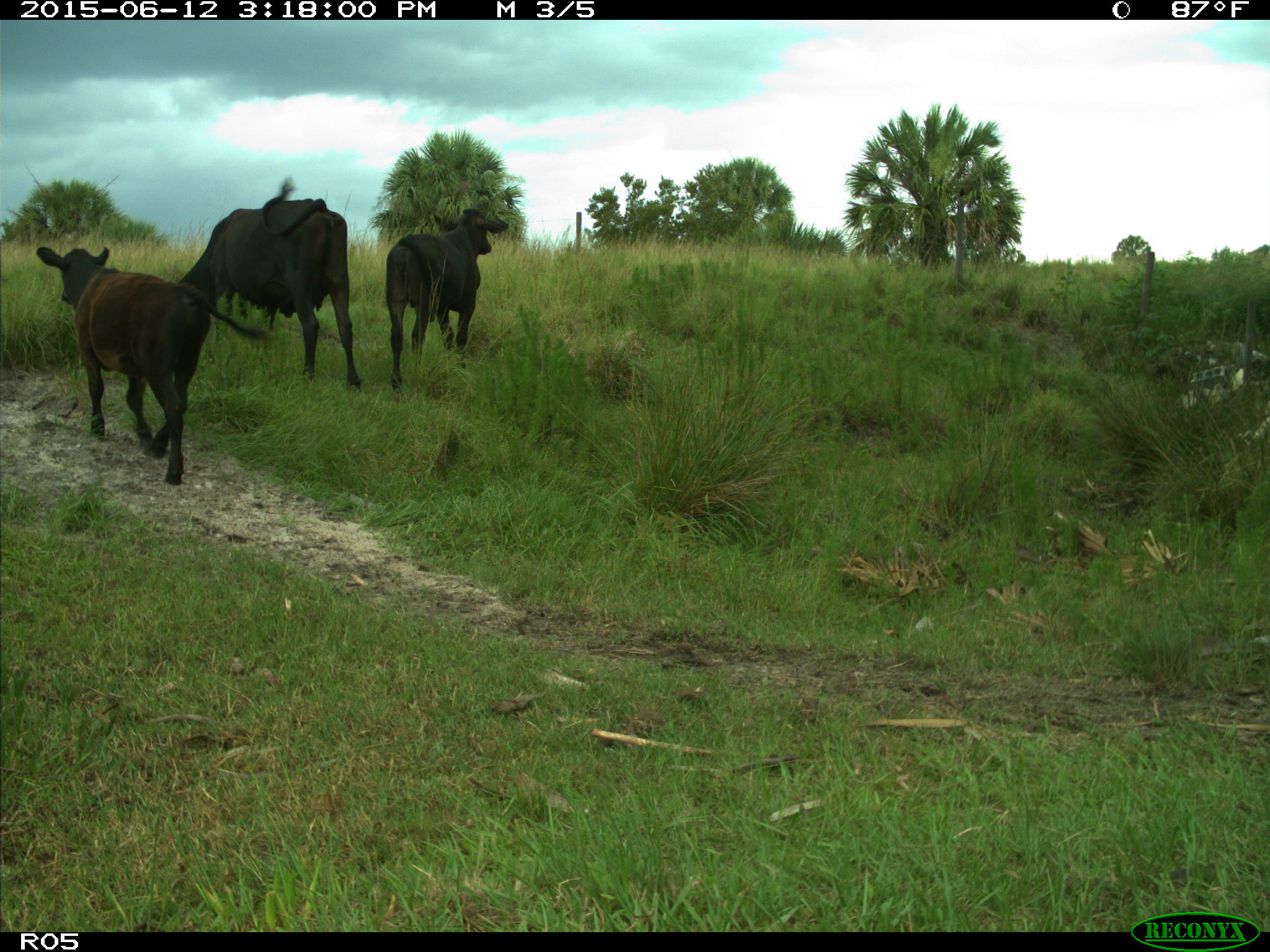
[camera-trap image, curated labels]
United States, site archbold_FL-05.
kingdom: Animalia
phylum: Chordata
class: Mammalia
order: Artiodactyla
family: Bovidae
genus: Bos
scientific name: Bos taurus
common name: domestic cow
Bos taurus (domestic cow).